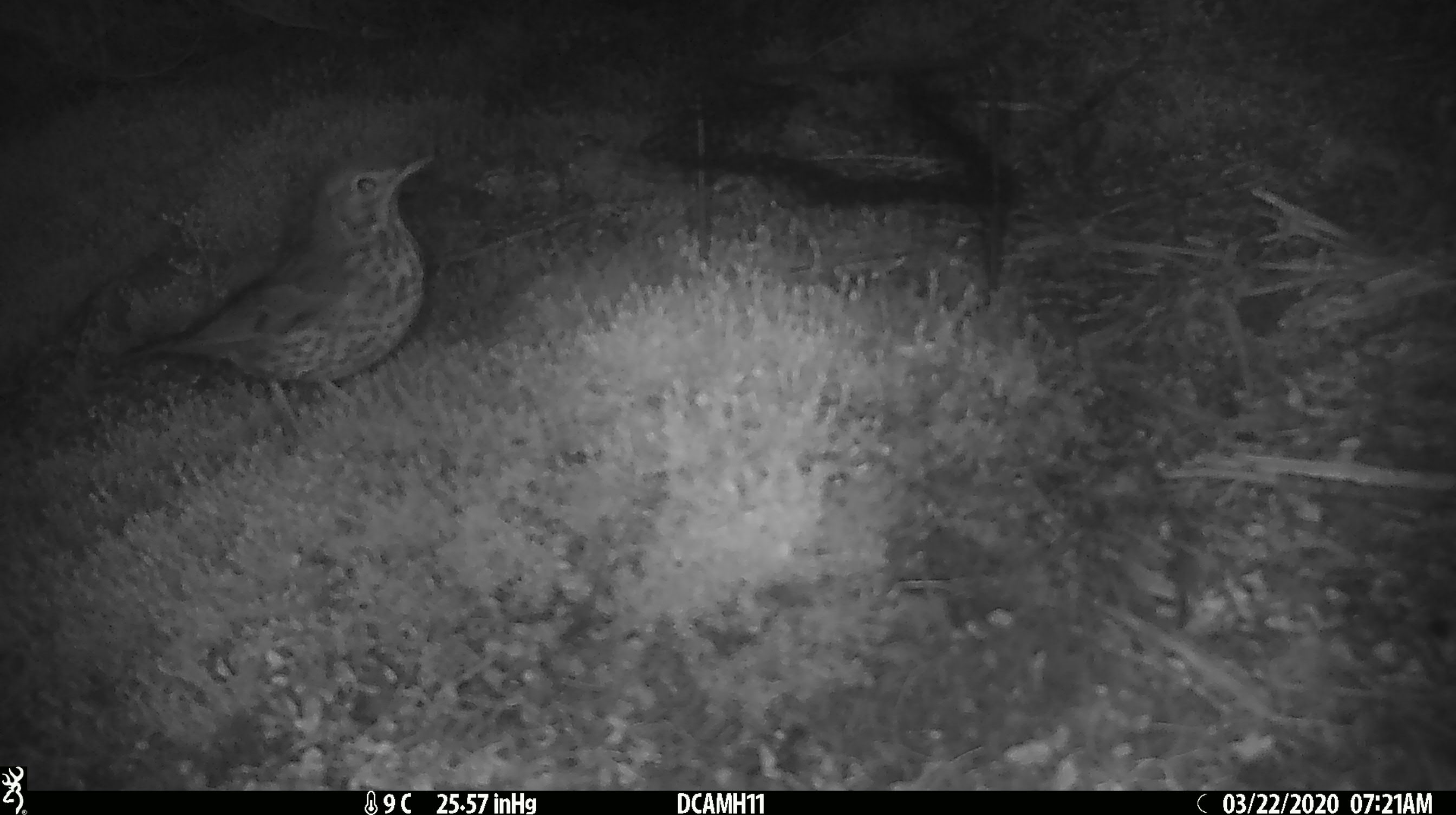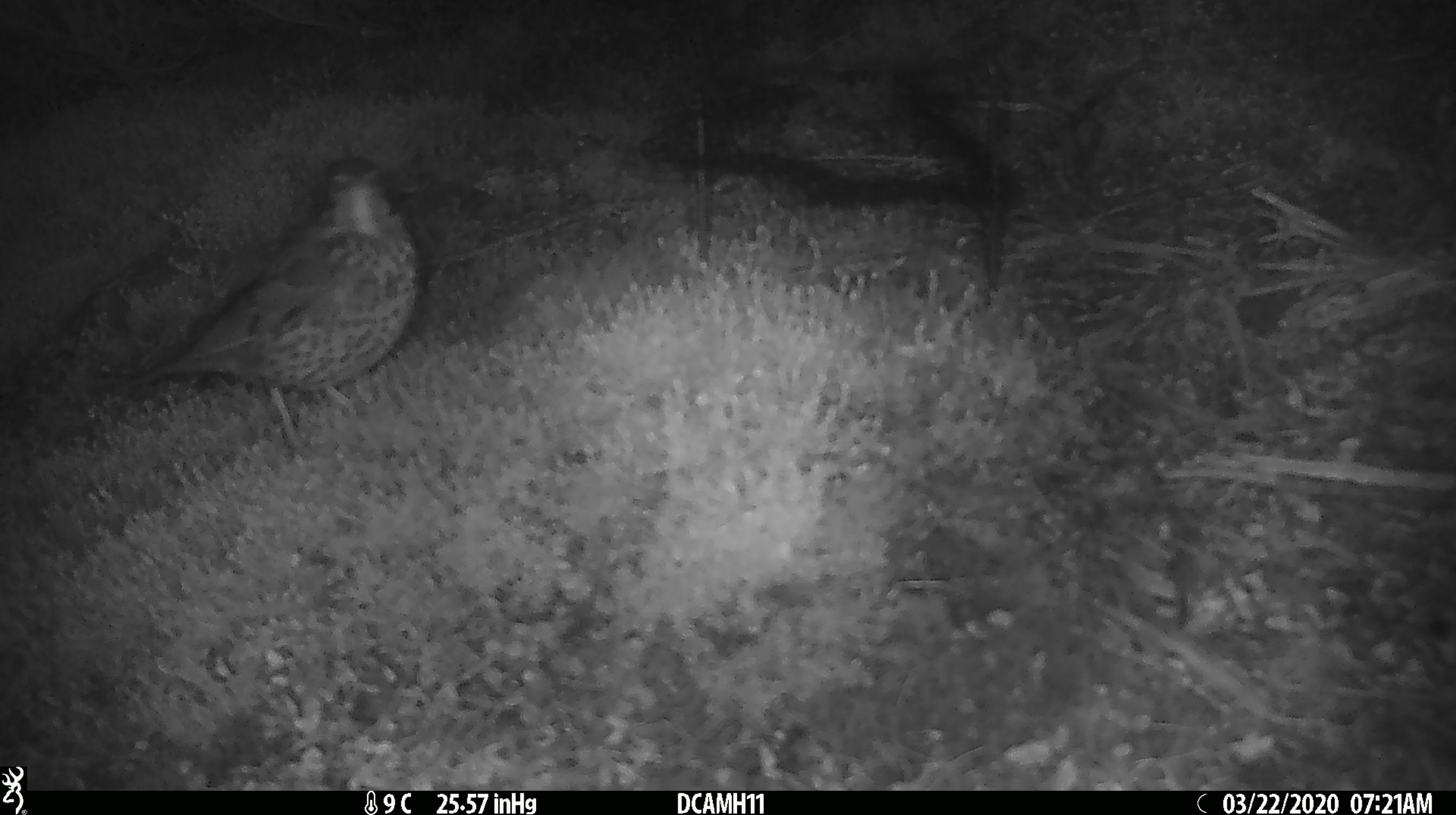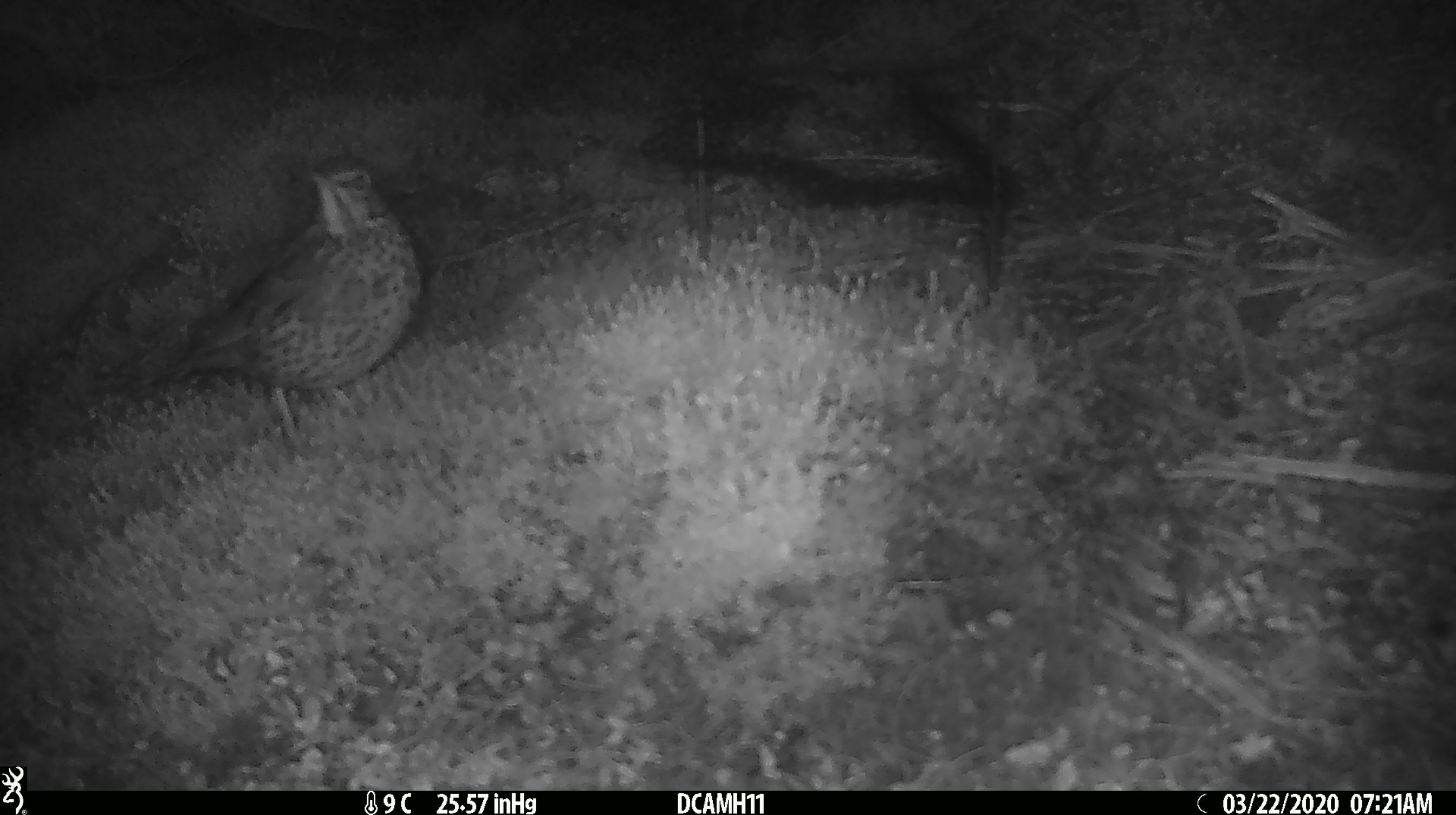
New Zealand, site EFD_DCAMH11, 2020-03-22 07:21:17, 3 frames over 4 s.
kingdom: Animalia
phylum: Chordata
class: Aves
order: Passeriformes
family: Turdidae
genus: Turdus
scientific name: Turdus philomelos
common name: song thrush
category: thrush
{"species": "thrush (song thrush) (Turdus philomelos)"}